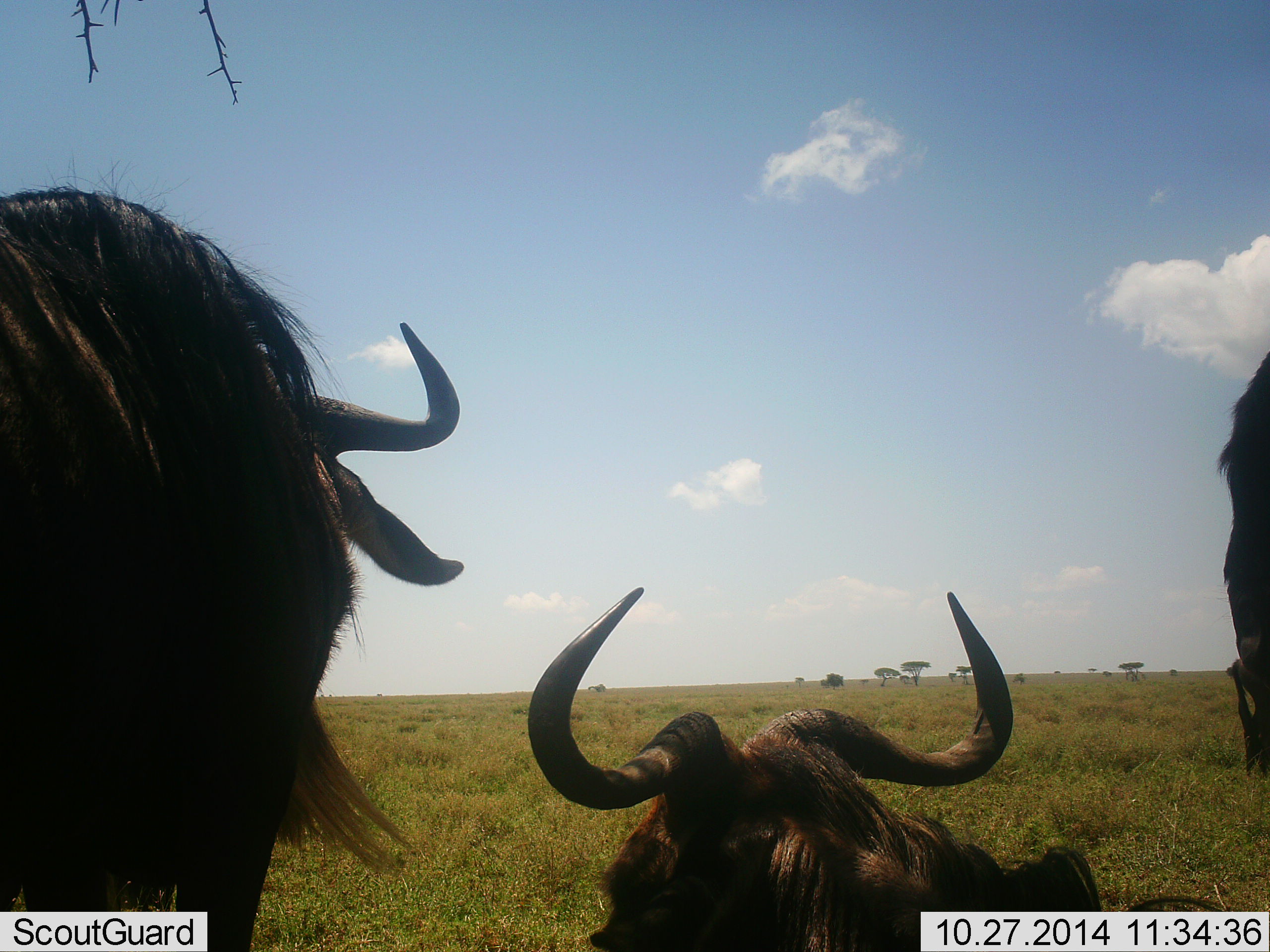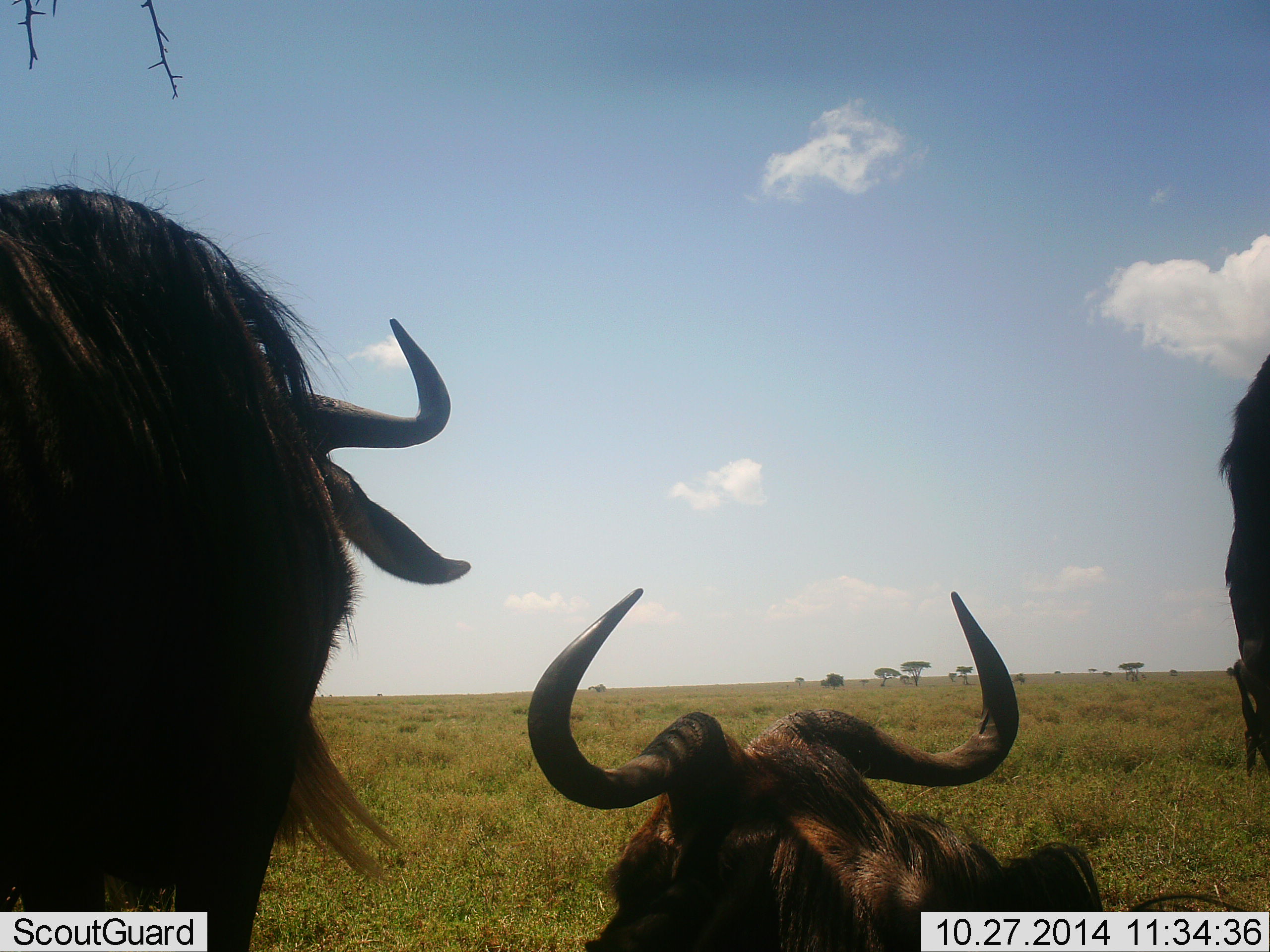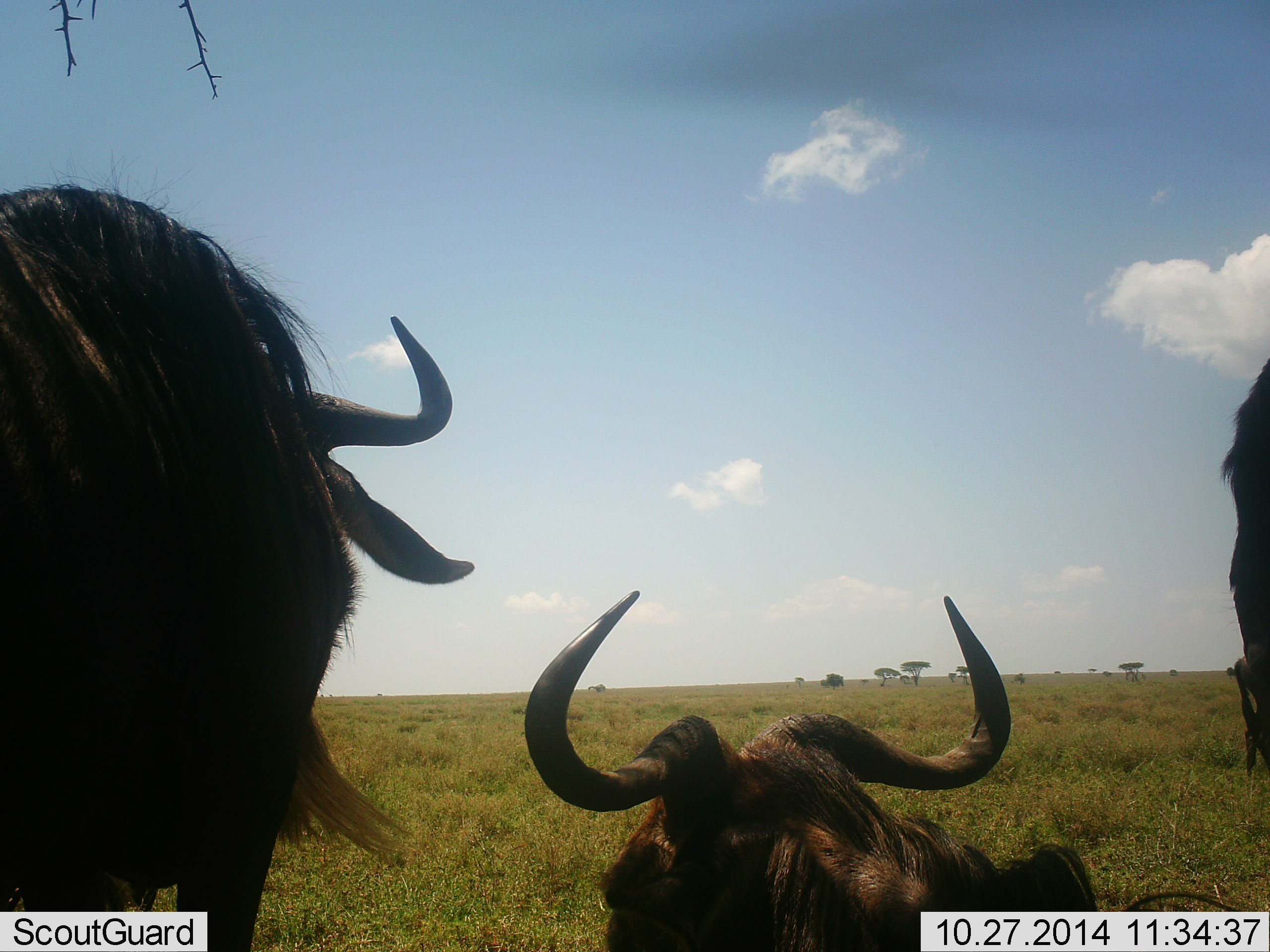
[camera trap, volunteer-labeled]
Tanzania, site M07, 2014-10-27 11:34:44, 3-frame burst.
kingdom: Animalia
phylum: Chordata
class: Mammalia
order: Artiodactyla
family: Bovidae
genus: Connochaetes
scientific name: Connochaetes taurinus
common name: blue wildebeest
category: wildebeest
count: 3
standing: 60%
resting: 100%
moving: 0%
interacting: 0%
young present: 0%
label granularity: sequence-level